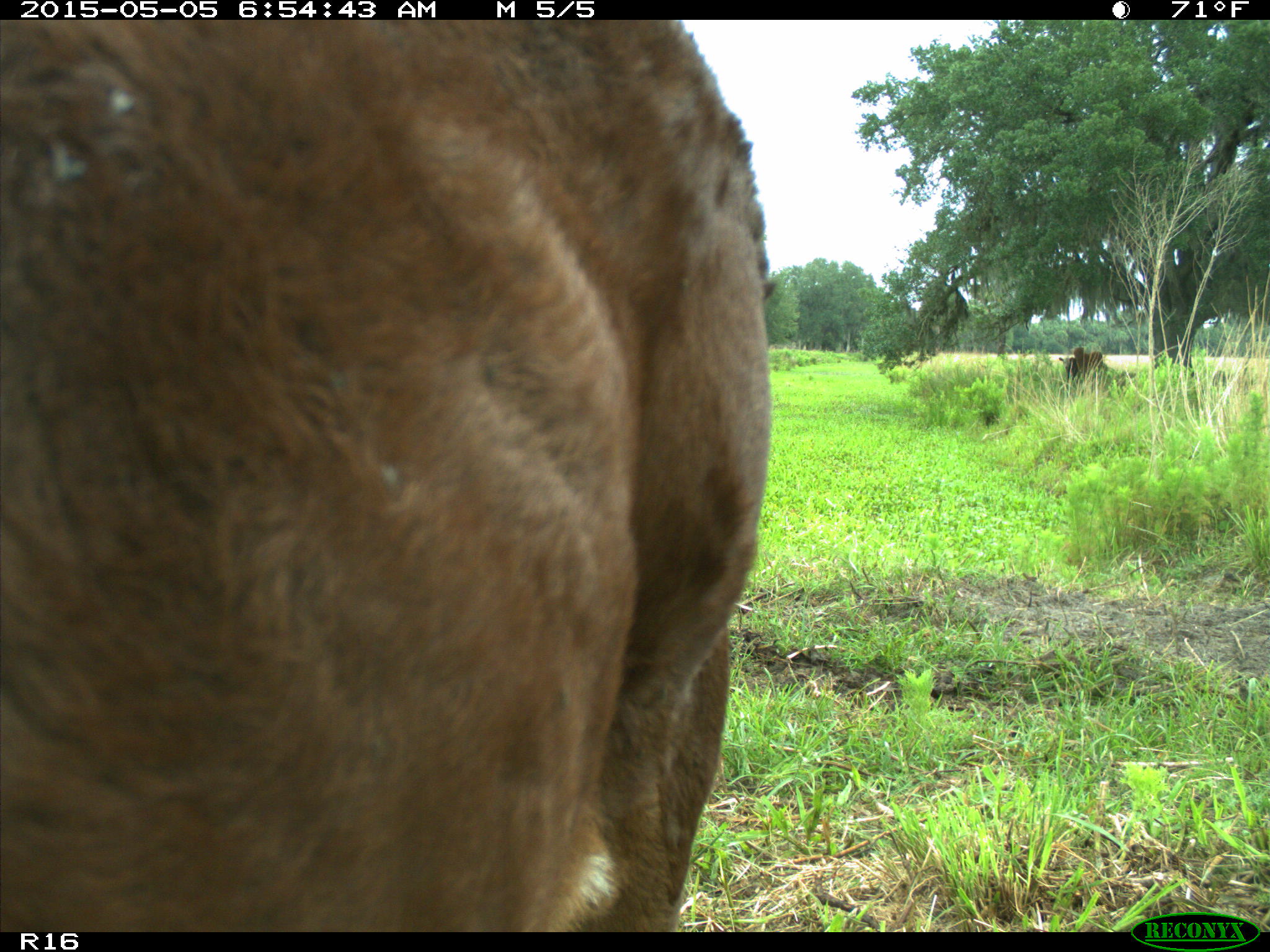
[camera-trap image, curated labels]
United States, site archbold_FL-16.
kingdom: Animalia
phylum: Chordata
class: Mammalia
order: Artiodactyla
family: Bovidae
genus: Bos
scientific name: Bos taurus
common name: domestic cow